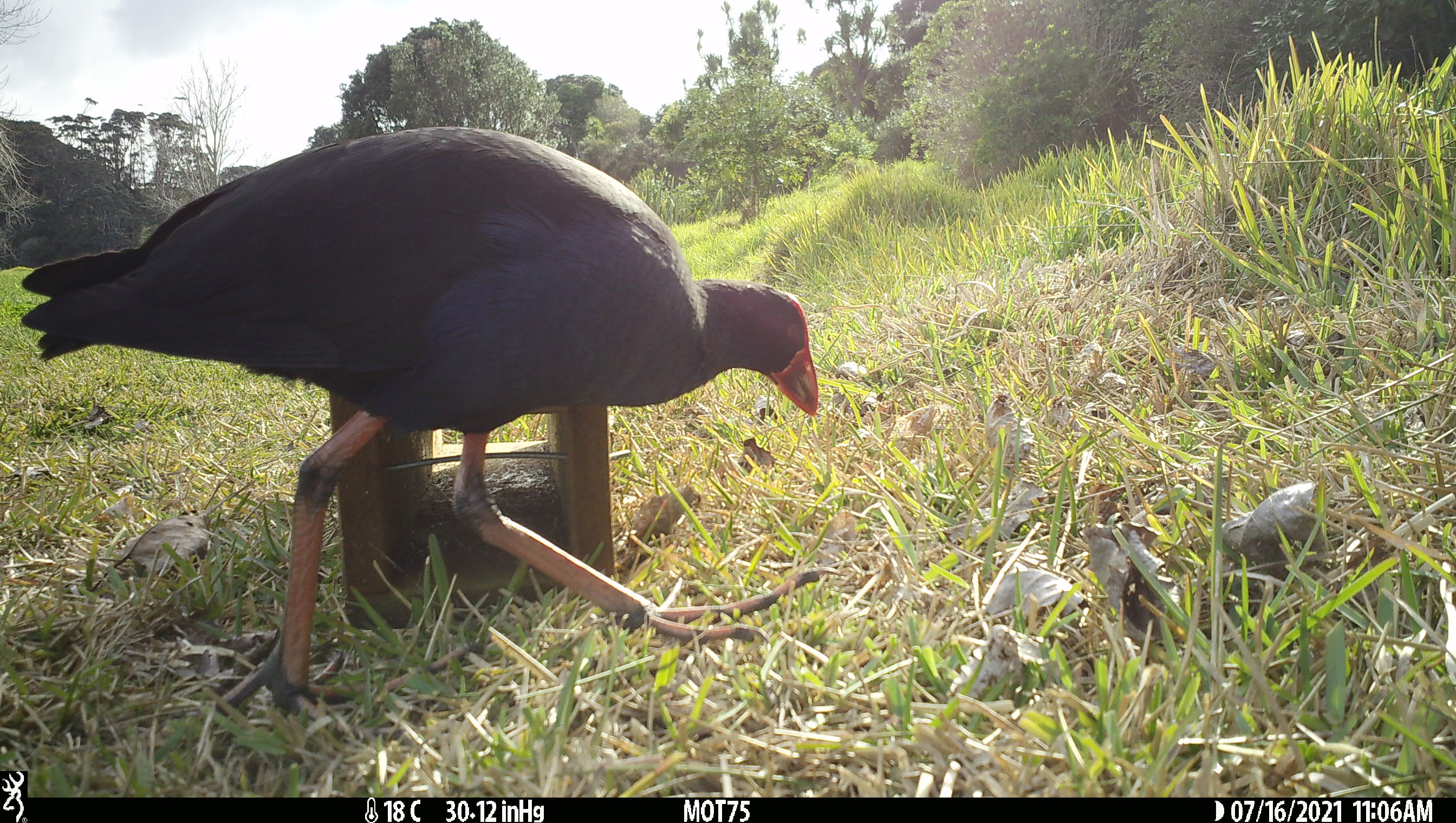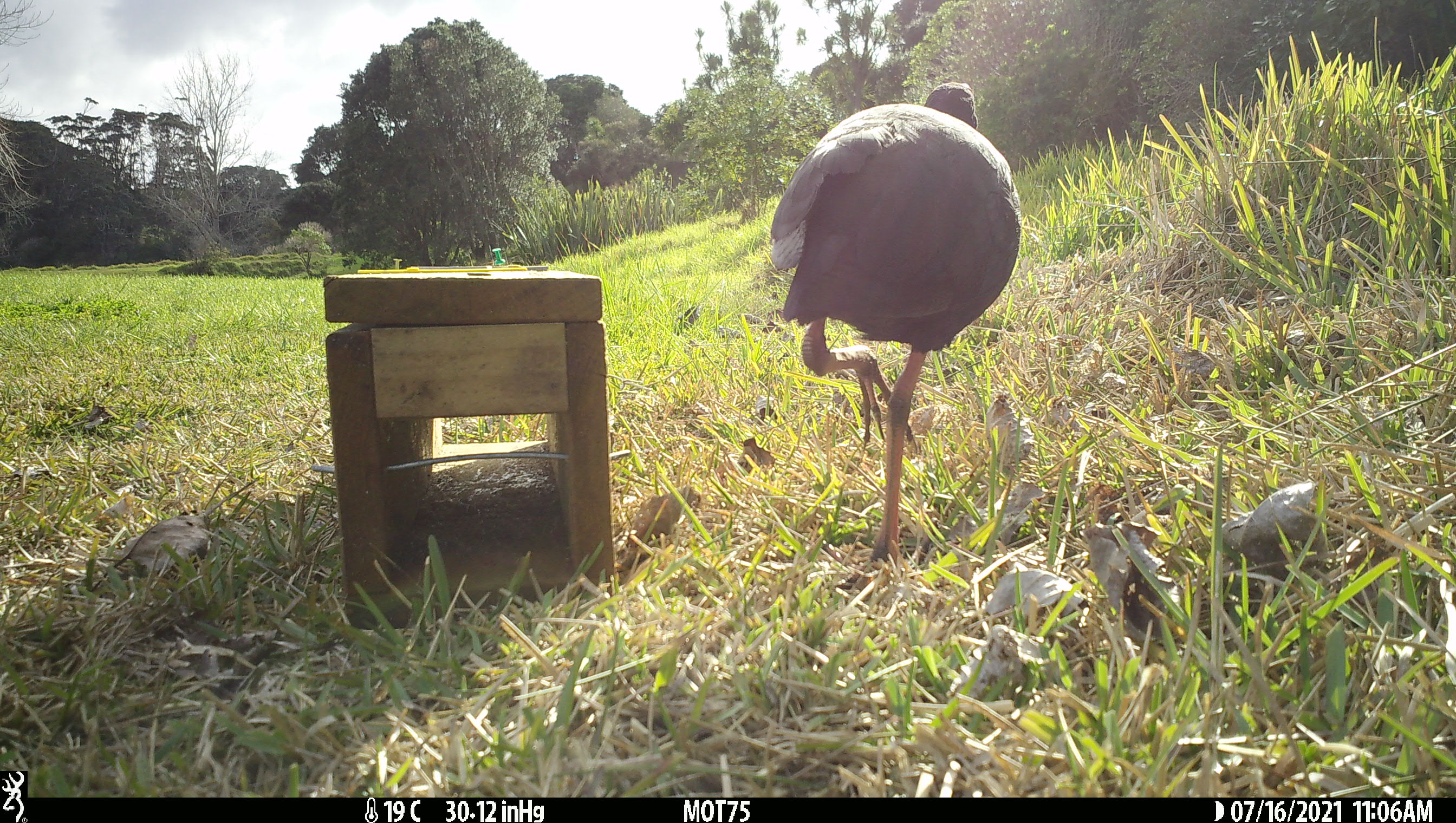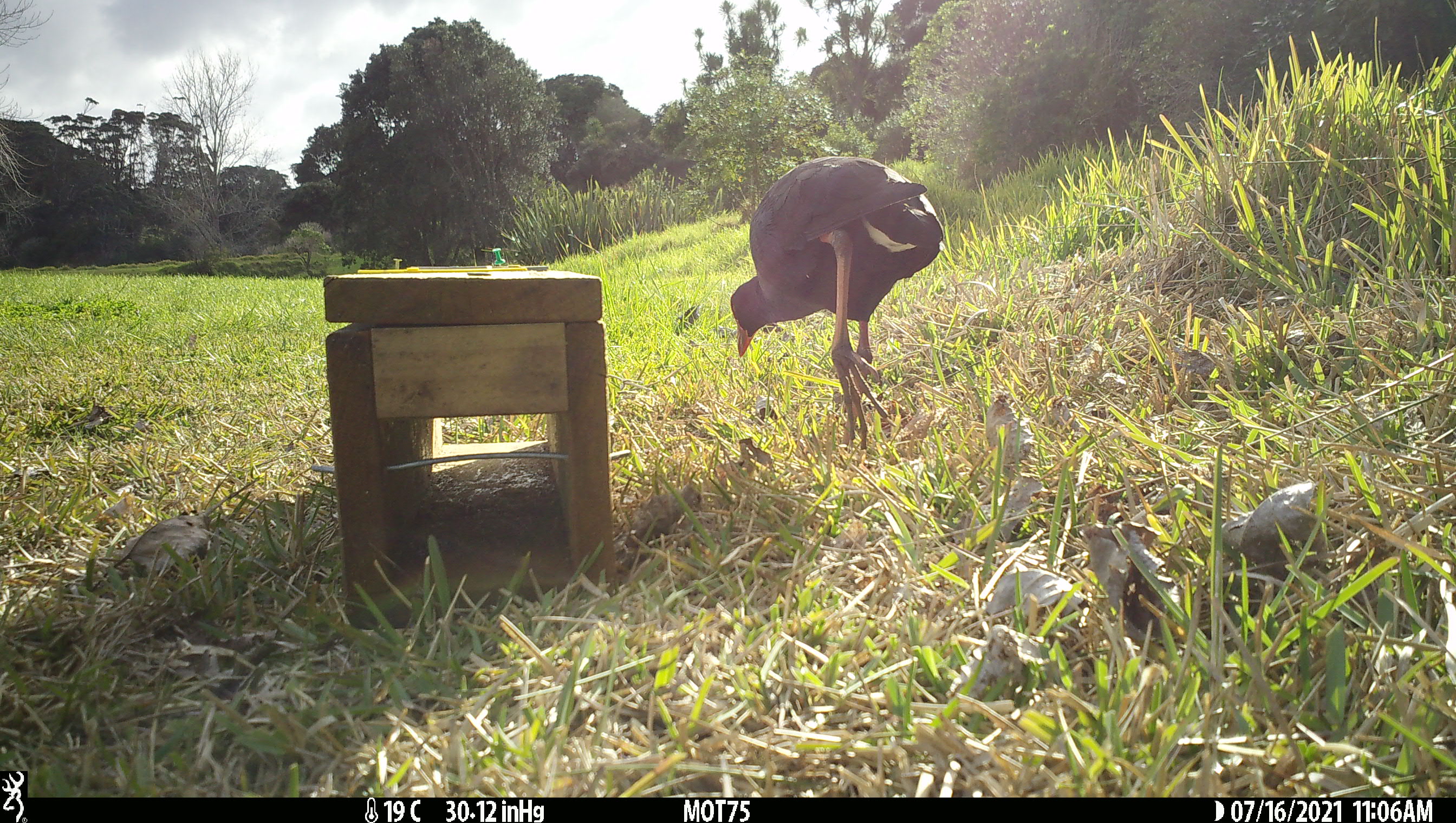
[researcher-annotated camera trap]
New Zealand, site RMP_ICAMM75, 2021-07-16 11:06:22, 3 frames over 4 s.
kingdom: Animalia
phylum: Chordata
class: Aves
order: Gruiformes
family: Rallidae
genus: Porphyrio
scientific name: Porphyrio melanotus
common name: australasian swamphen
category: pukeko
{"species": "pukeko (australasian swamphen) (Porphyrio melanotus)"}